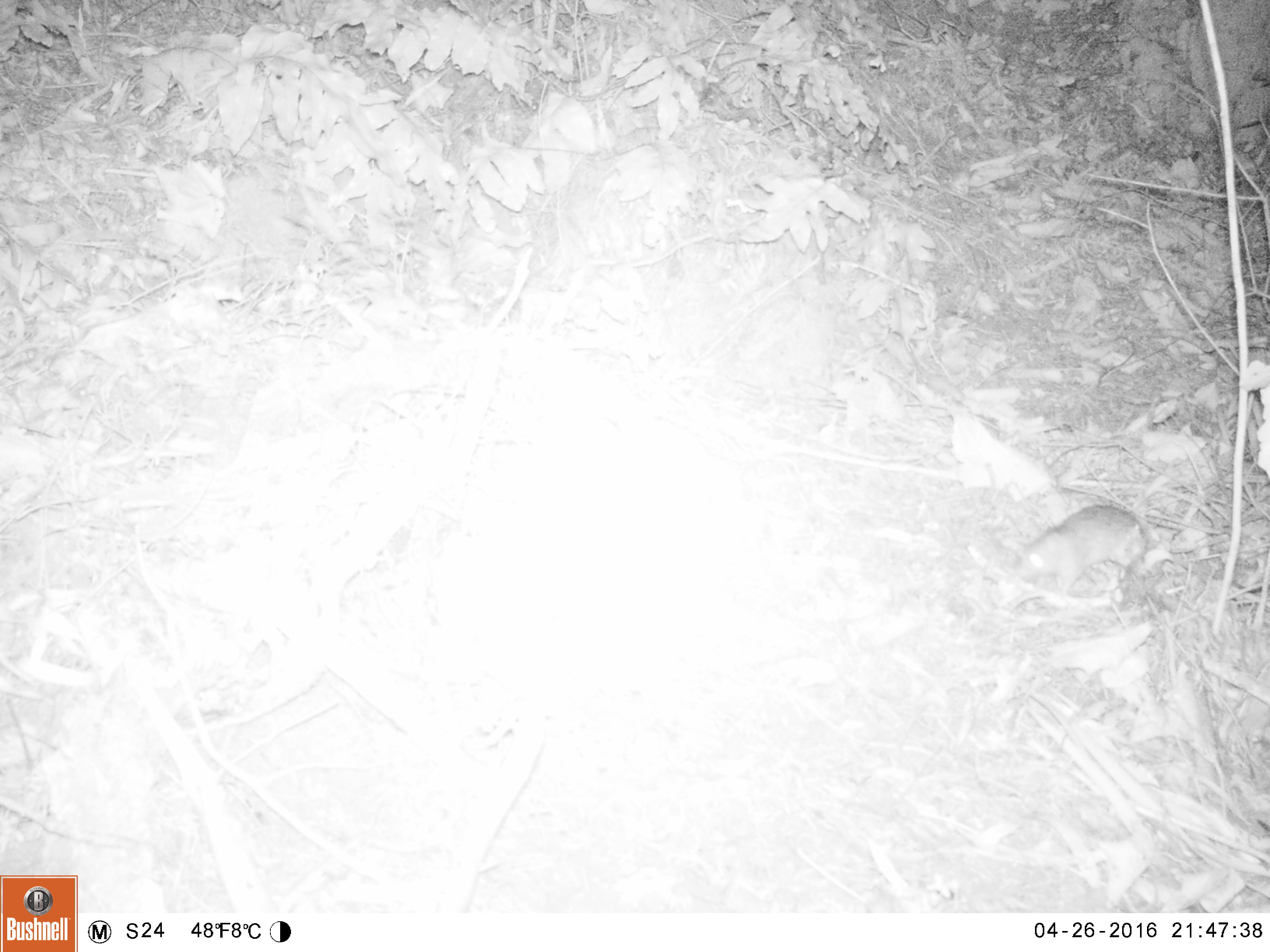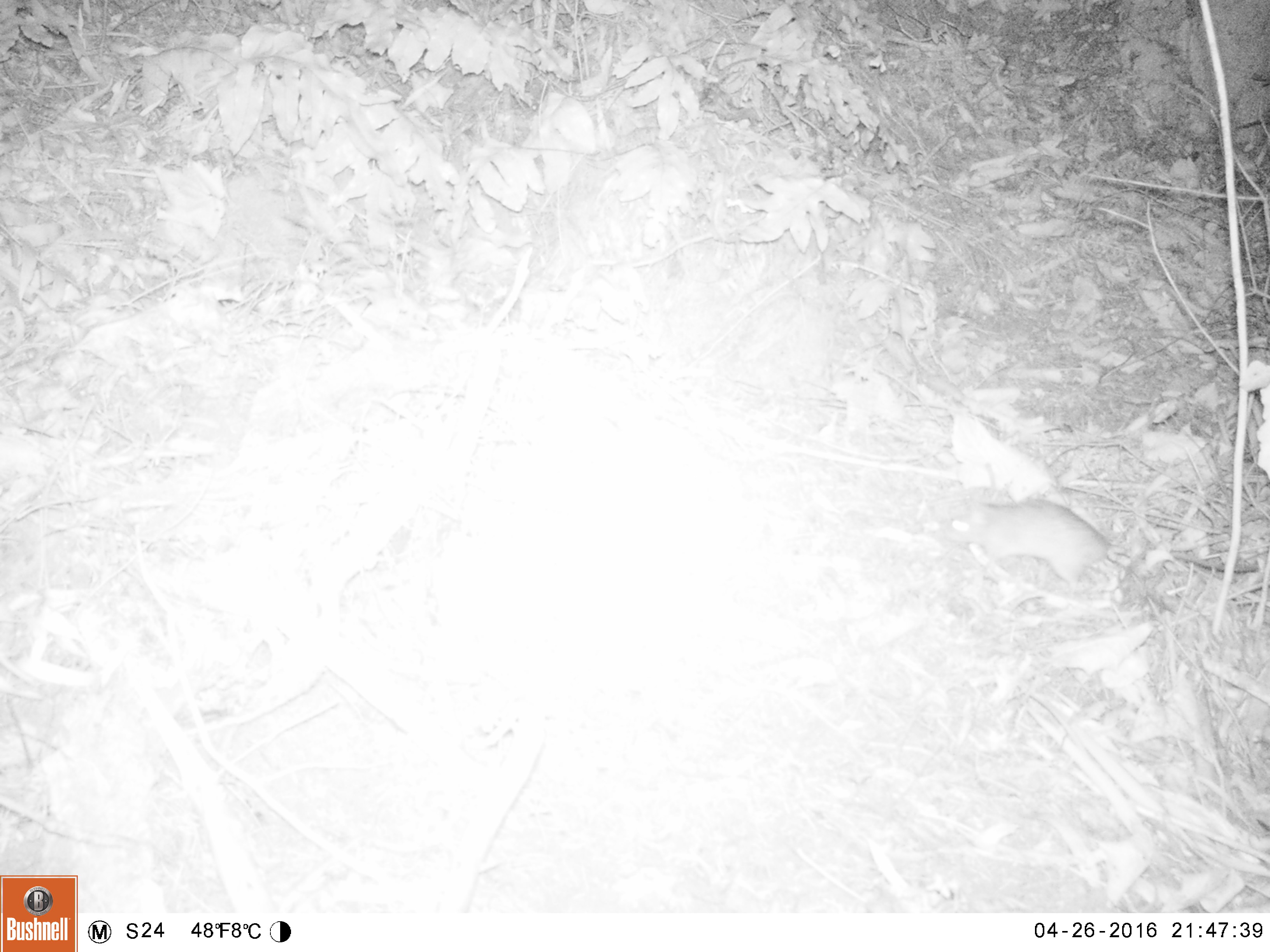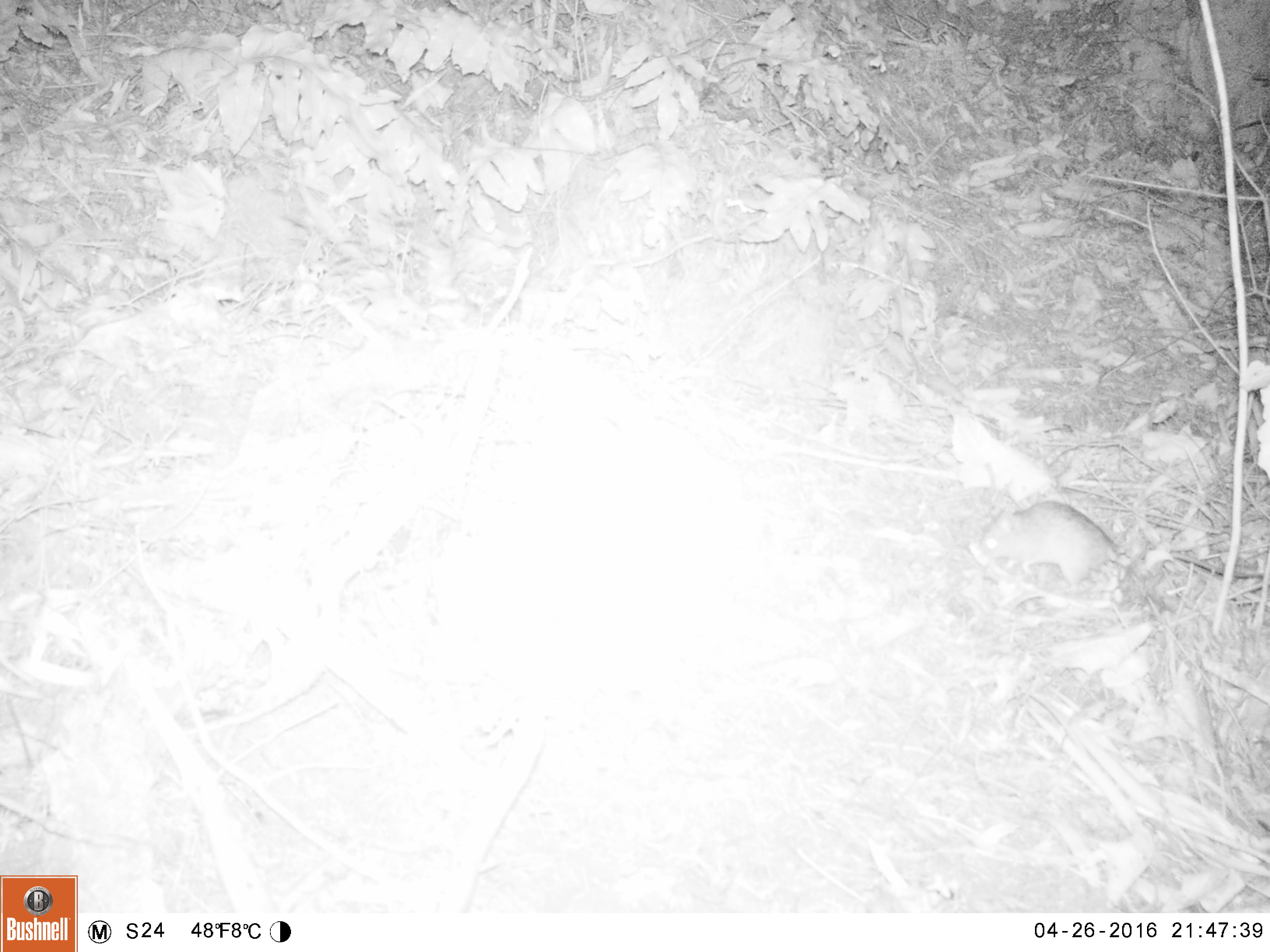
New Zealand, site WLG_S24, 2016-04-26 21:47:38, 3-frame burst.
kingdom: Animalia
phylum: Chordata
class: Mammalia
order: Rodentia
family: Muridae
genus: Rattus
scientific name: Rattus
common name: rat